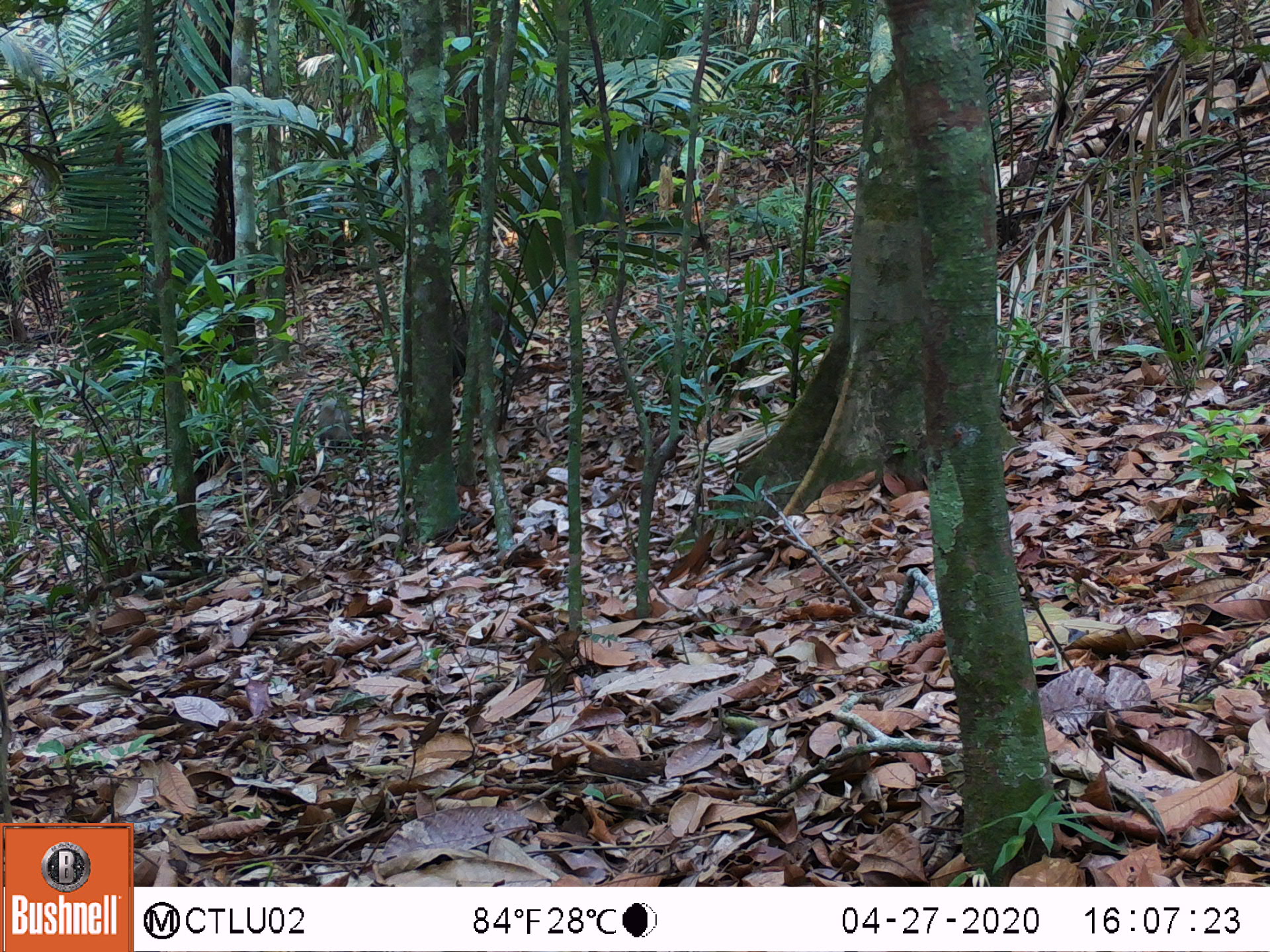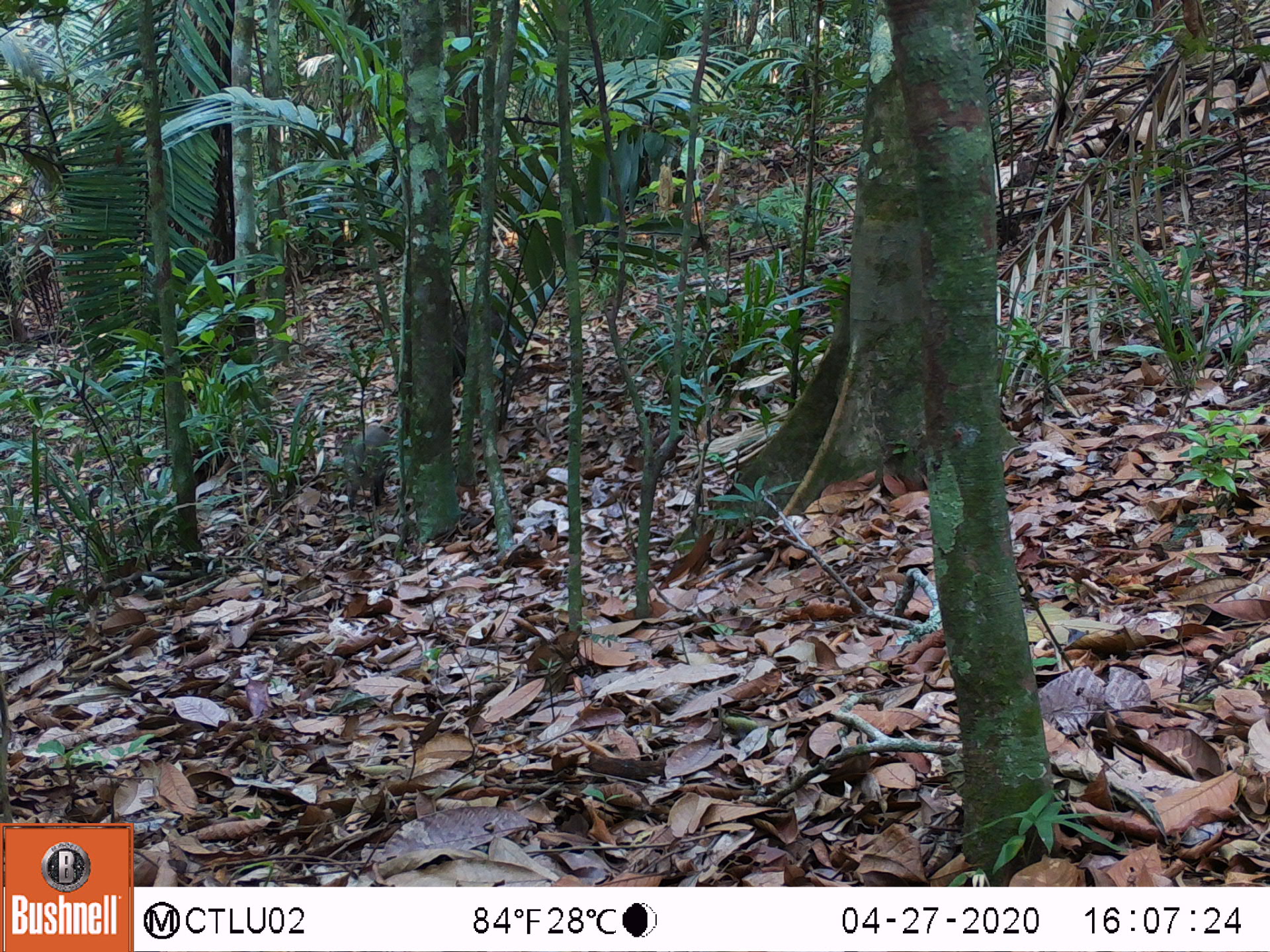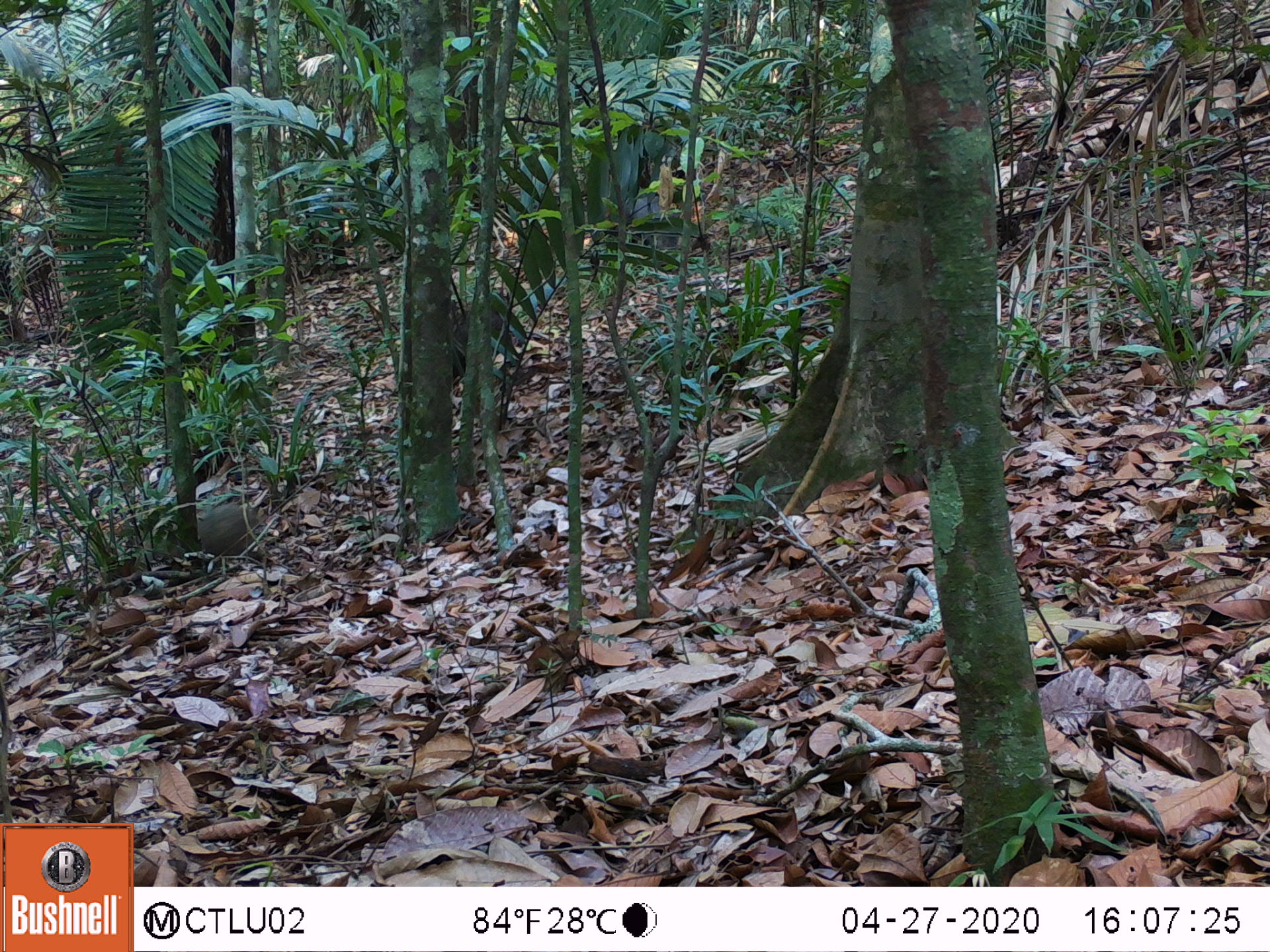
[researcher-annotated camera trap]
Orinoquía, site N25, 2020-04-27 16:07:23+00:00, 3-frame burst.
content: unidentified animal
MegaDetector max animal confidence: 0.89